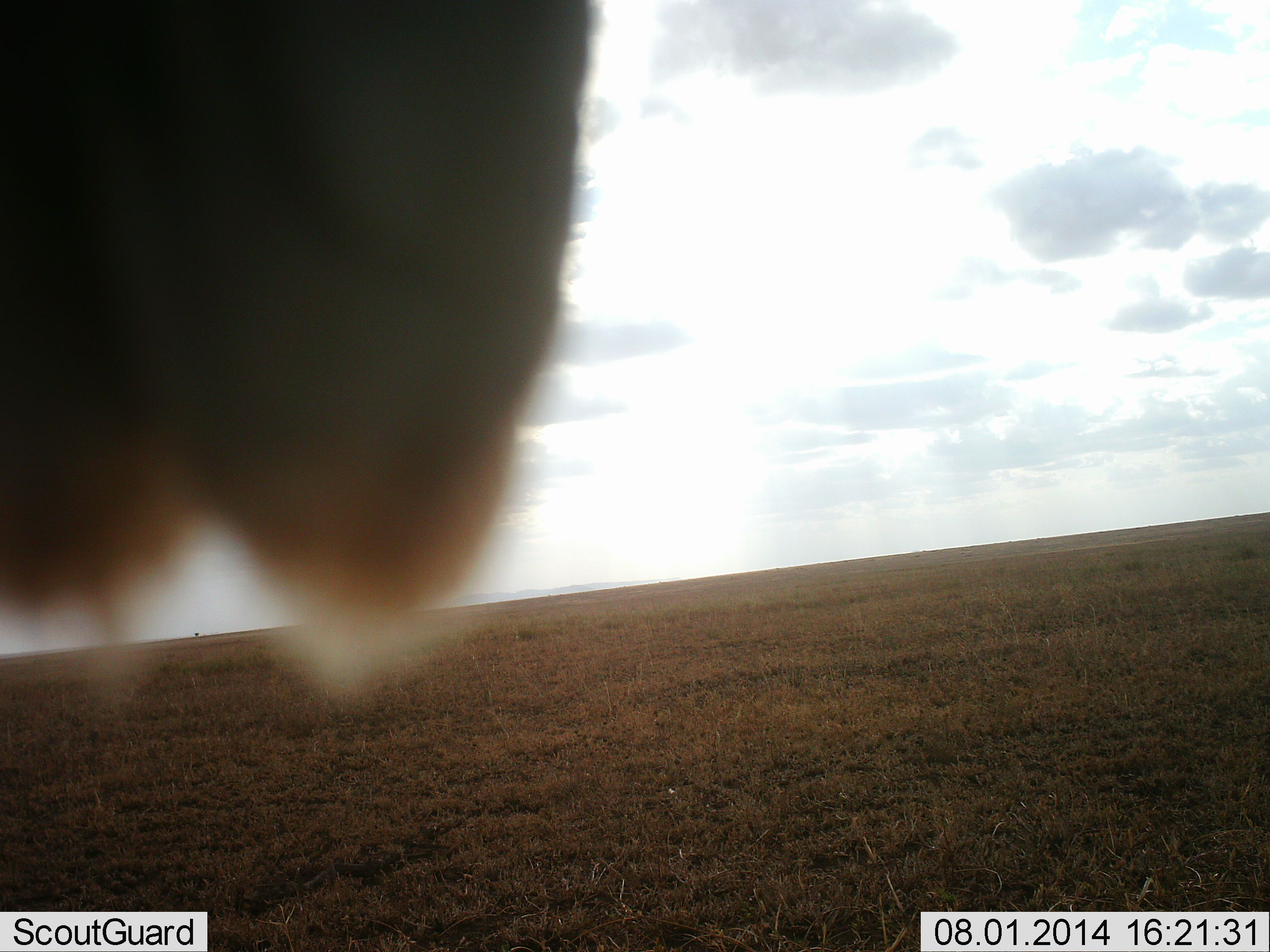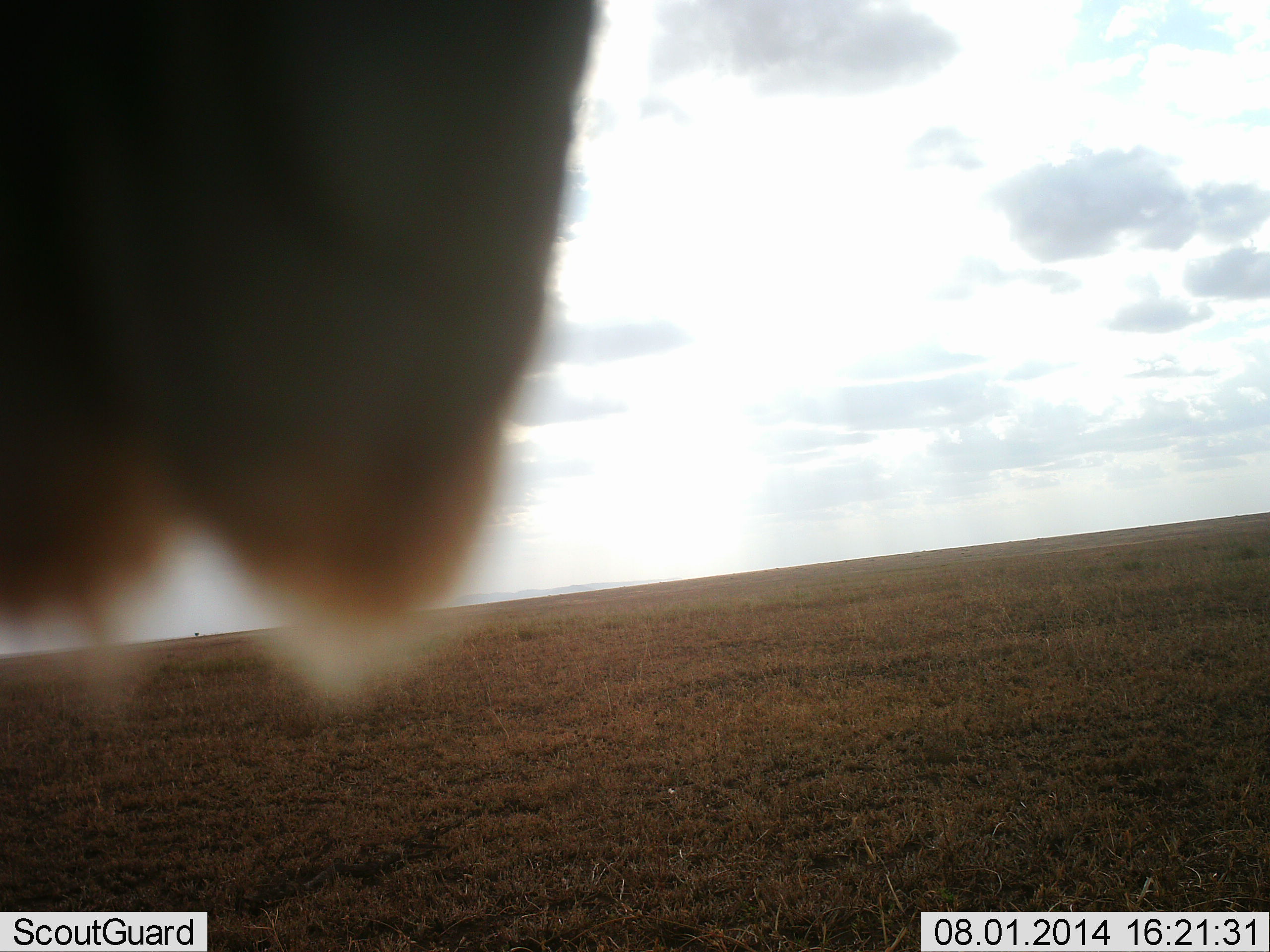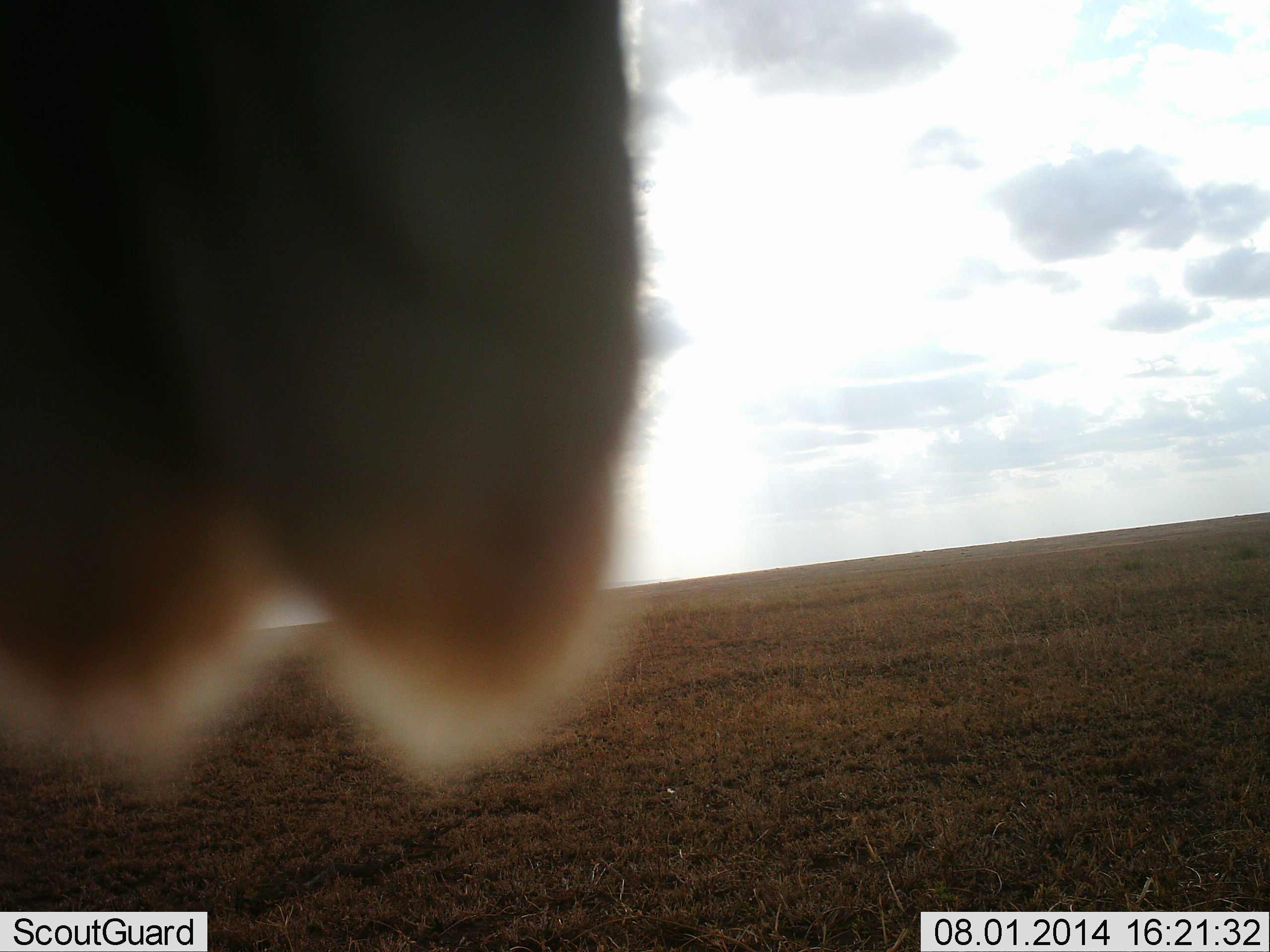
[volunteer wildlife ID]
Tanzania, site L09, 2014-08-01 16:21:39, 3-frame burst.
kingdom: Animalia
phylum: Chordata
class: Aves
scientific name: Aves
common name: bird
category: otherbird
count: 1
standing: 0%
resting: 100%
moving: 0%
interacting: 0%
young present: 0%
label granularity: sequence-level